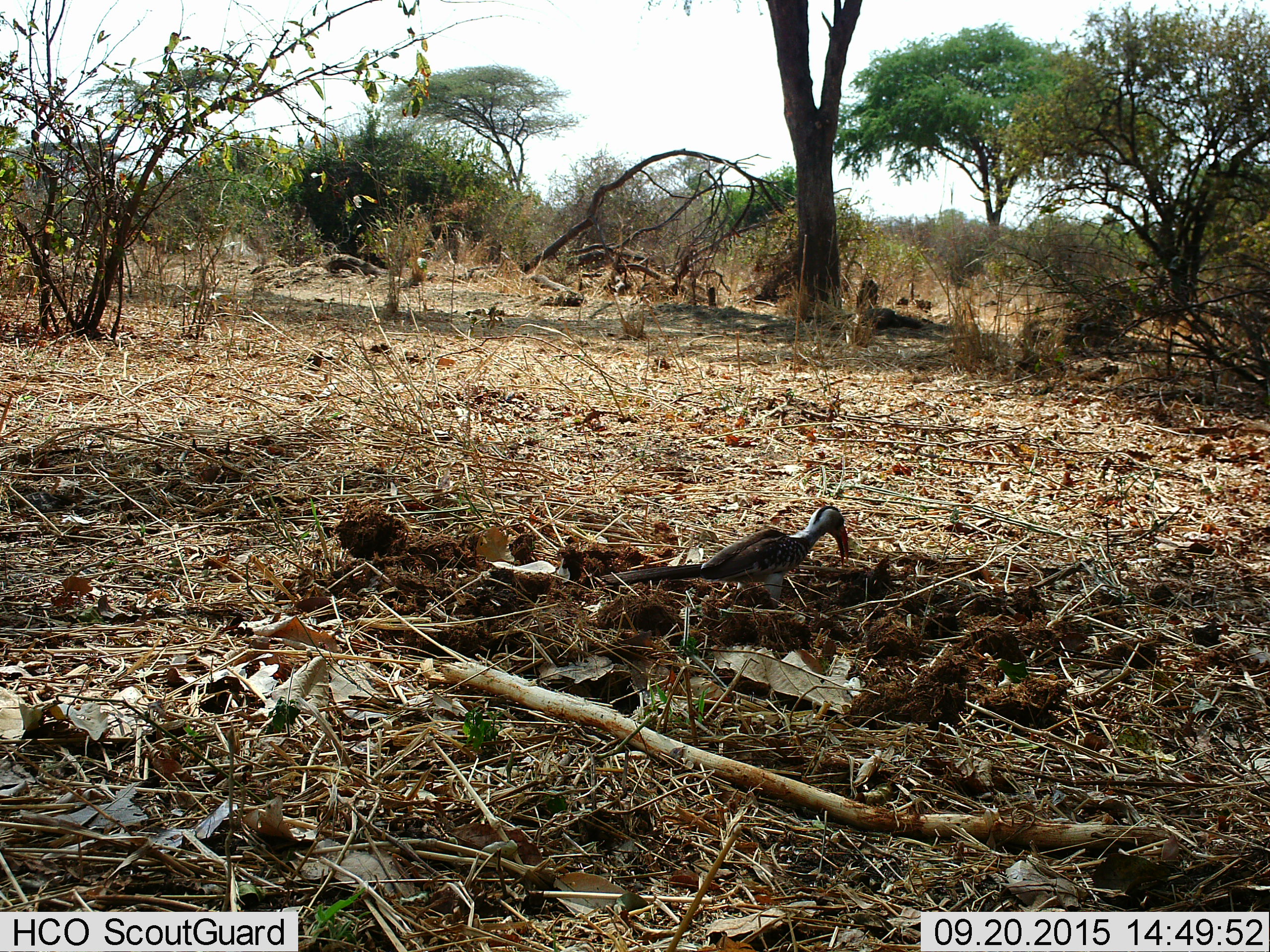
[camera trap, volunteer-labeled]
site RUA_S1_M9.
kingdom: Animalia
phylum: Chordata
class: Aves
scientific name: Aves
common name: bird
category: birdother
Birdother (bird) (Aves), count 1. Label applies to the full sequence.